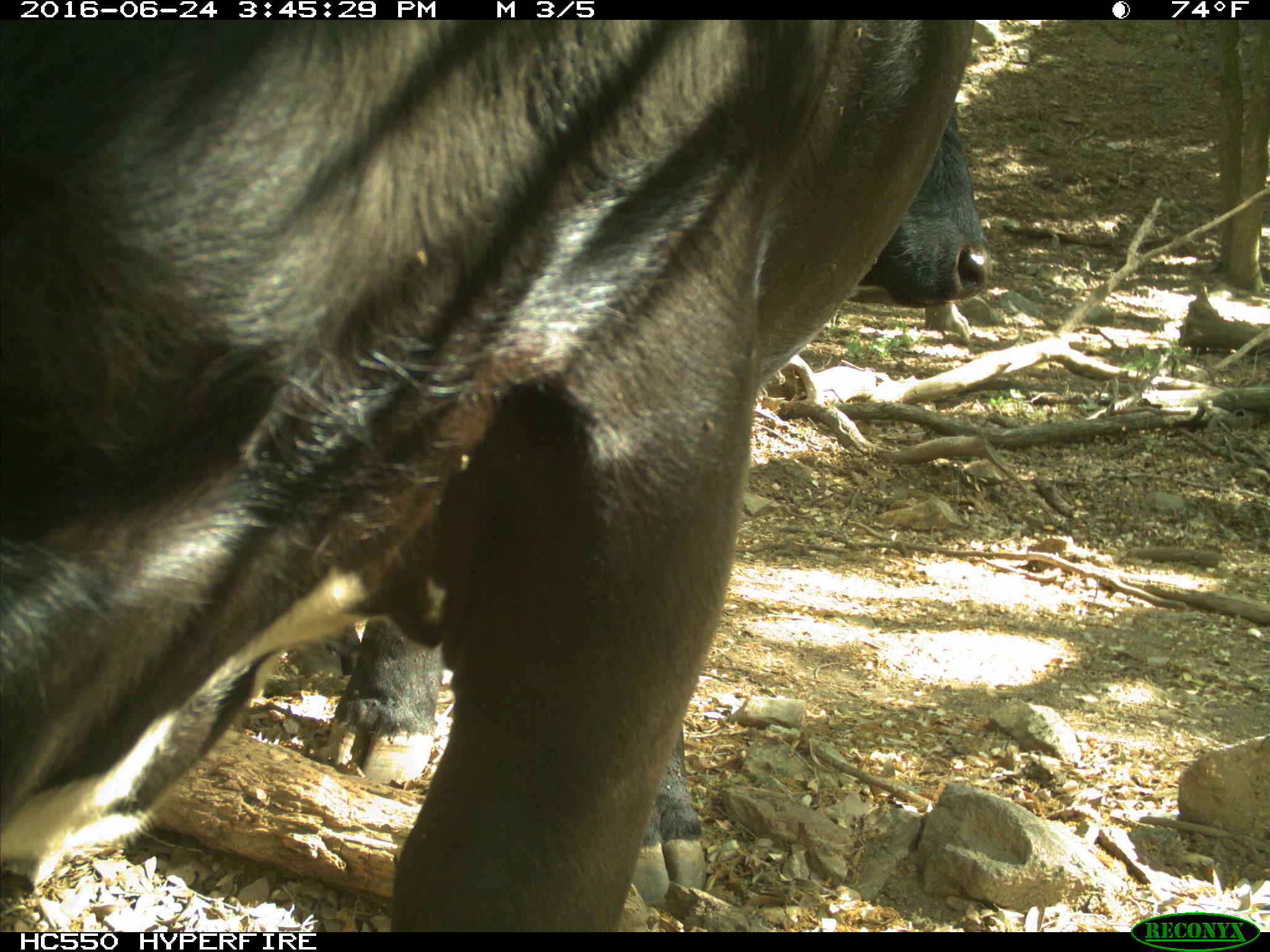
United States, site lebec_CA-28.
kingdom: Animalia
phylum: Chordata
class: Mammalia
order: Artiodactyla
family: Bovidae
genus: Bos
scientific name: Bos taurus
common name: domestic cow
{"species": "Bos taurus (domestic cow)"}